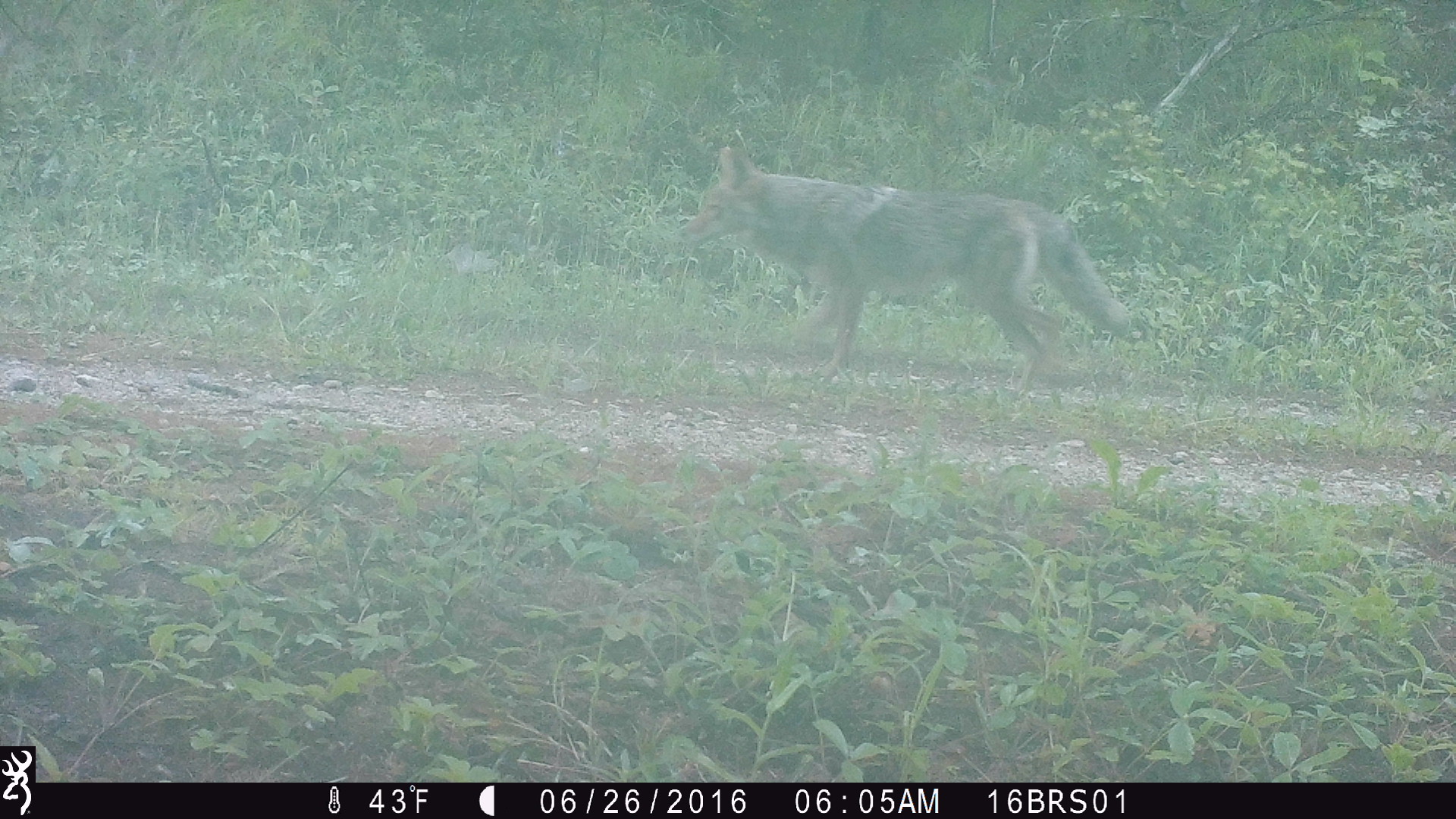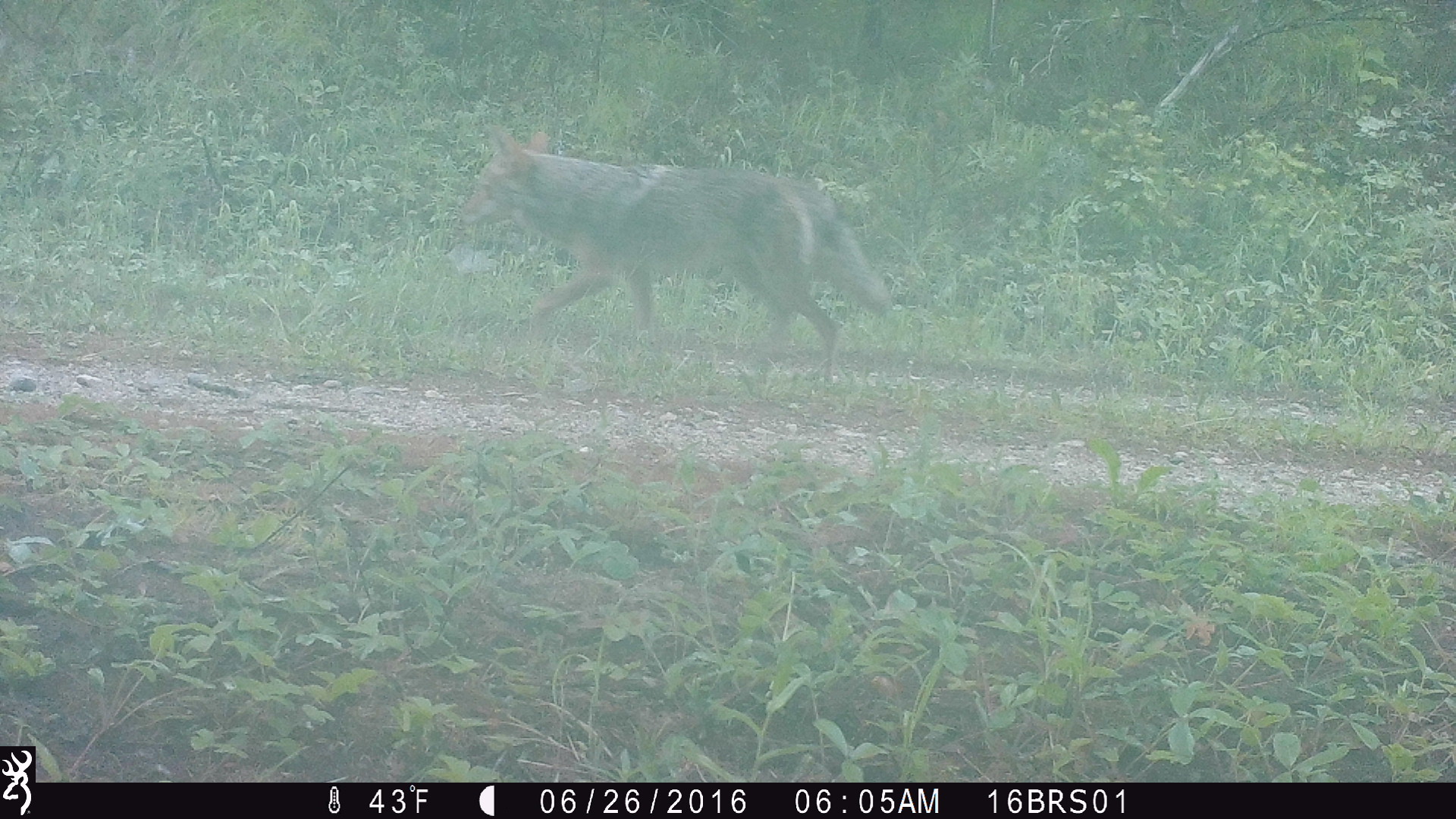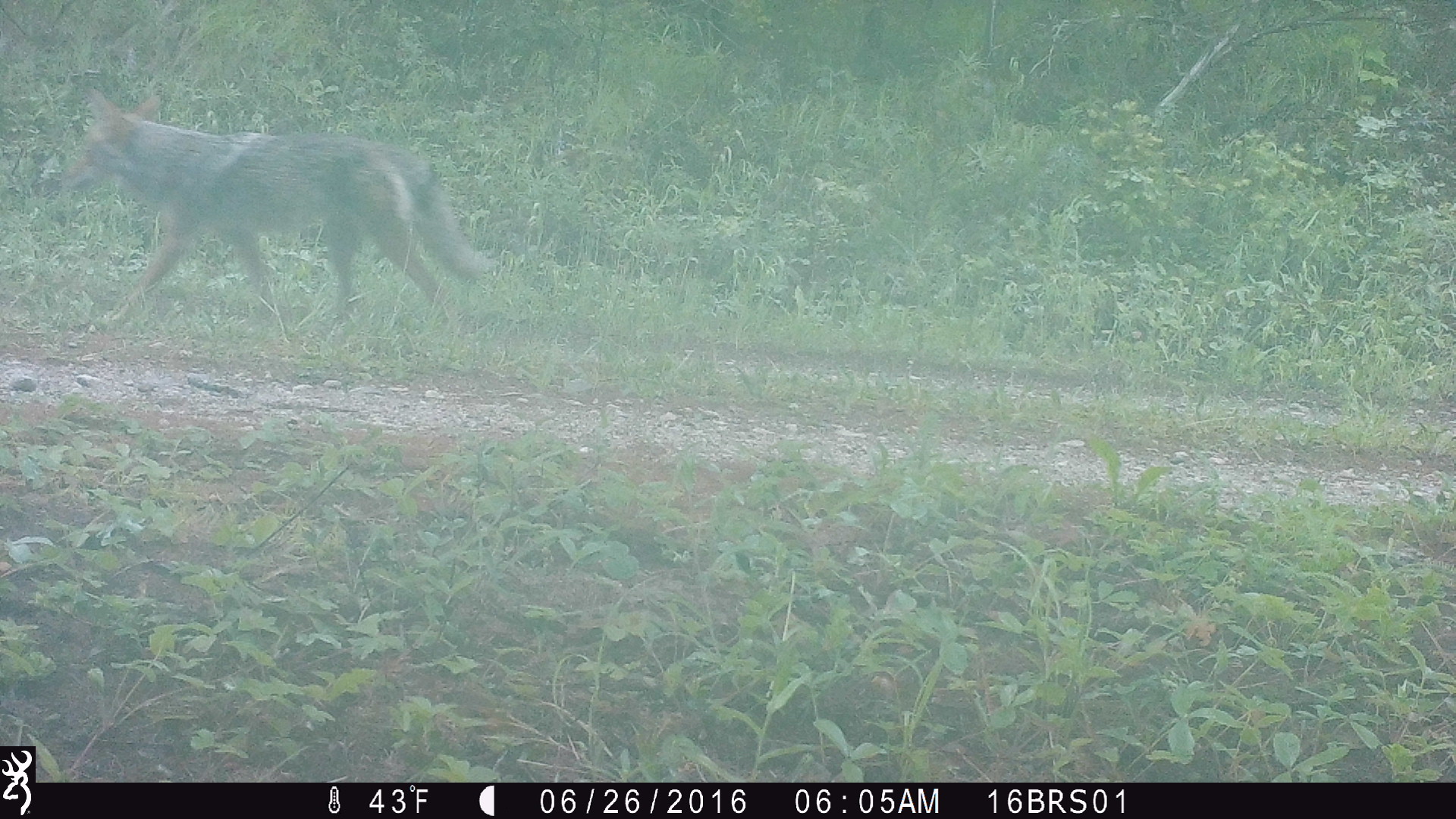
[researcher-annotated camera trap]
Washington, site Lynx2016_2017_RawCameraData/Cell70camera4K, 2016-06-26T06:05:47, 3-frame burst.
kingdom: Animalia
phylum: Chordata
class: Mammalia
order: Carnivora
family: Canidae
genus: Canis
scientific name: Canis latrans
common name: coyote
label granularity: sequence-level